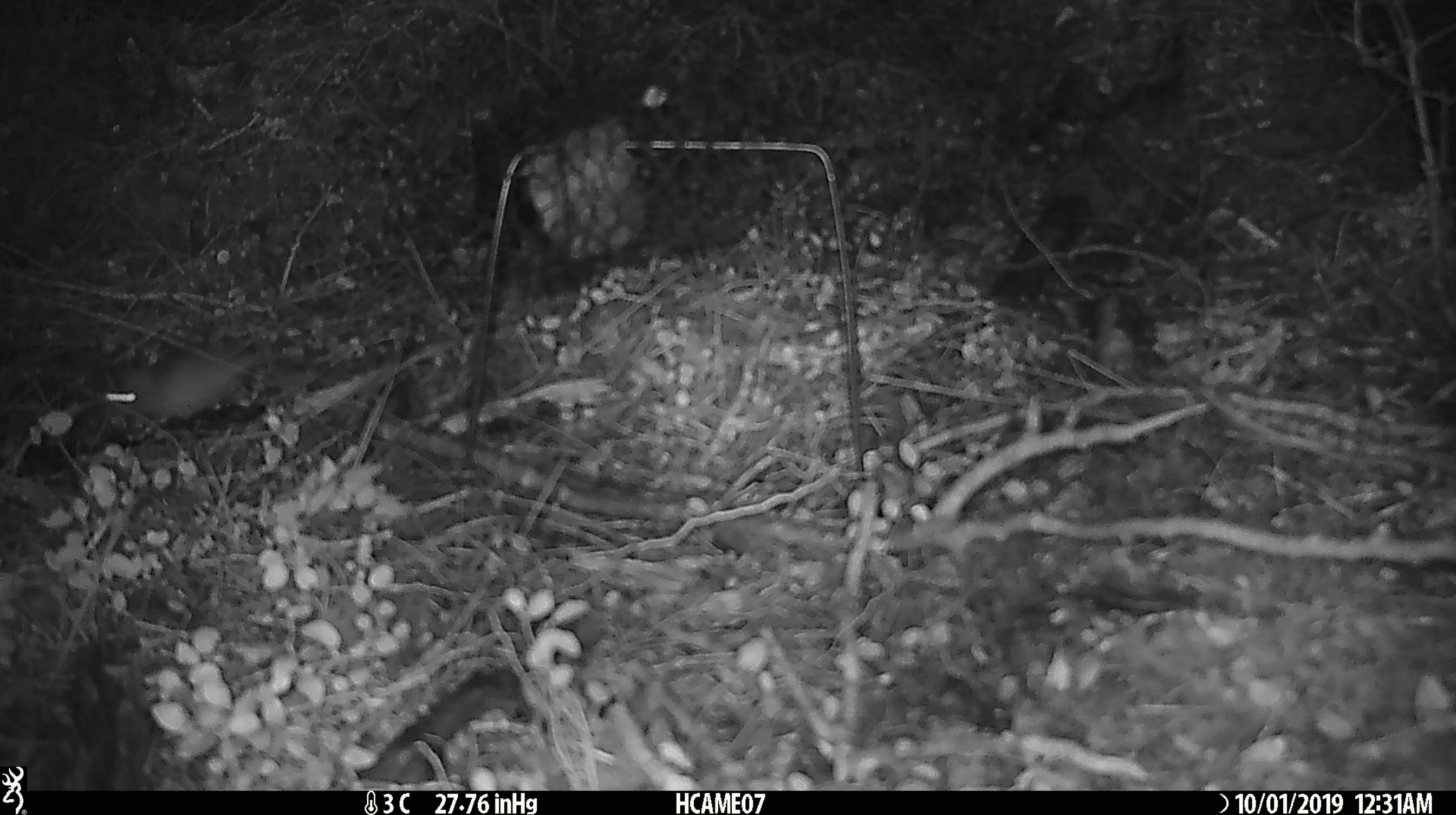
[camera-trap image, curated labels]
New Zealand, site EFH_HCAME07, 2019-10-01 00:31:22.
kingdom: Animalia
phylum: Chordata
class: Mammalia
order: Rodentia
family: Muridae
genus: Mus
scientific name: Mus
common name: mouse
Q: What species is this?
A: Mouse (Mus).